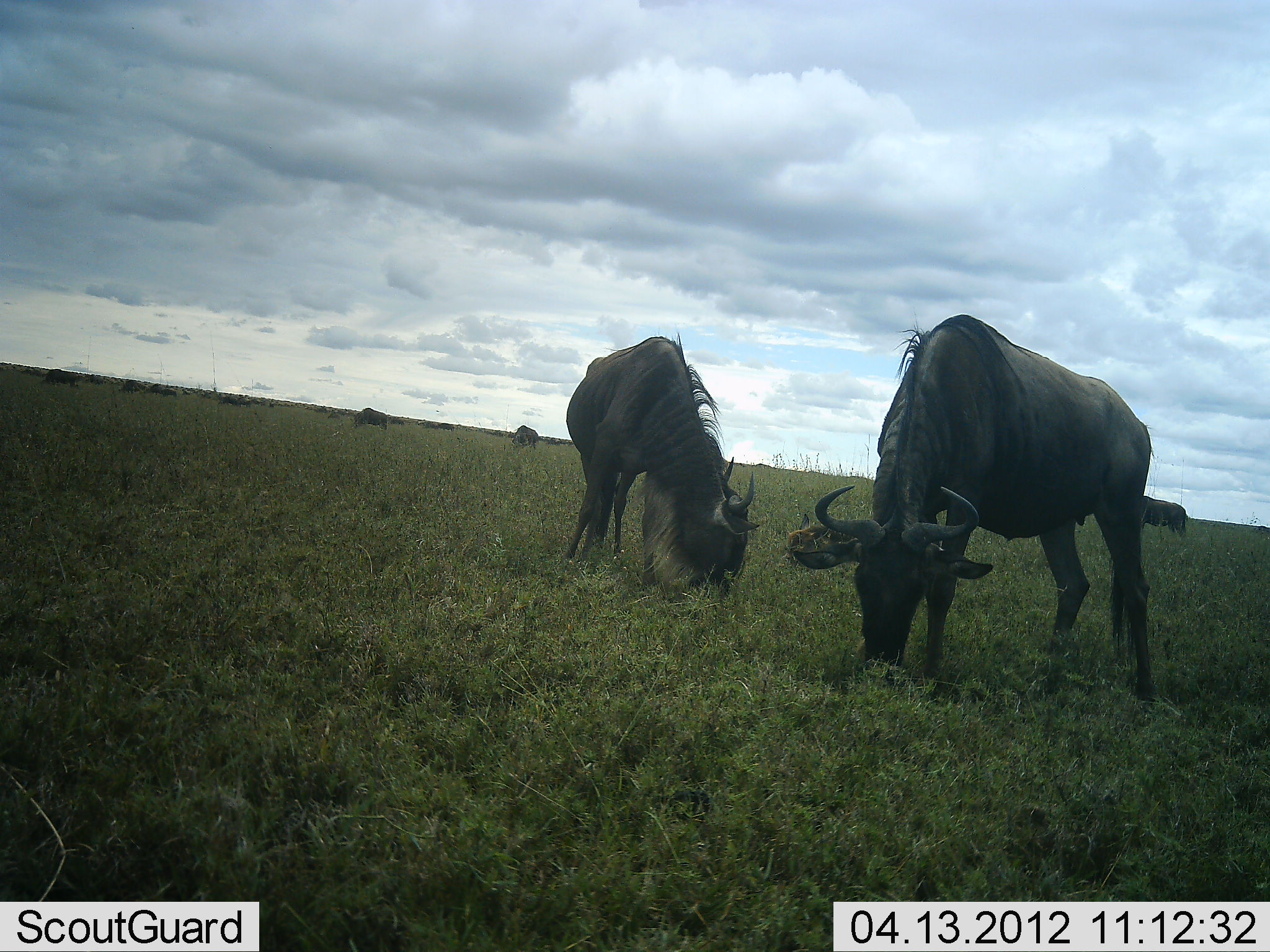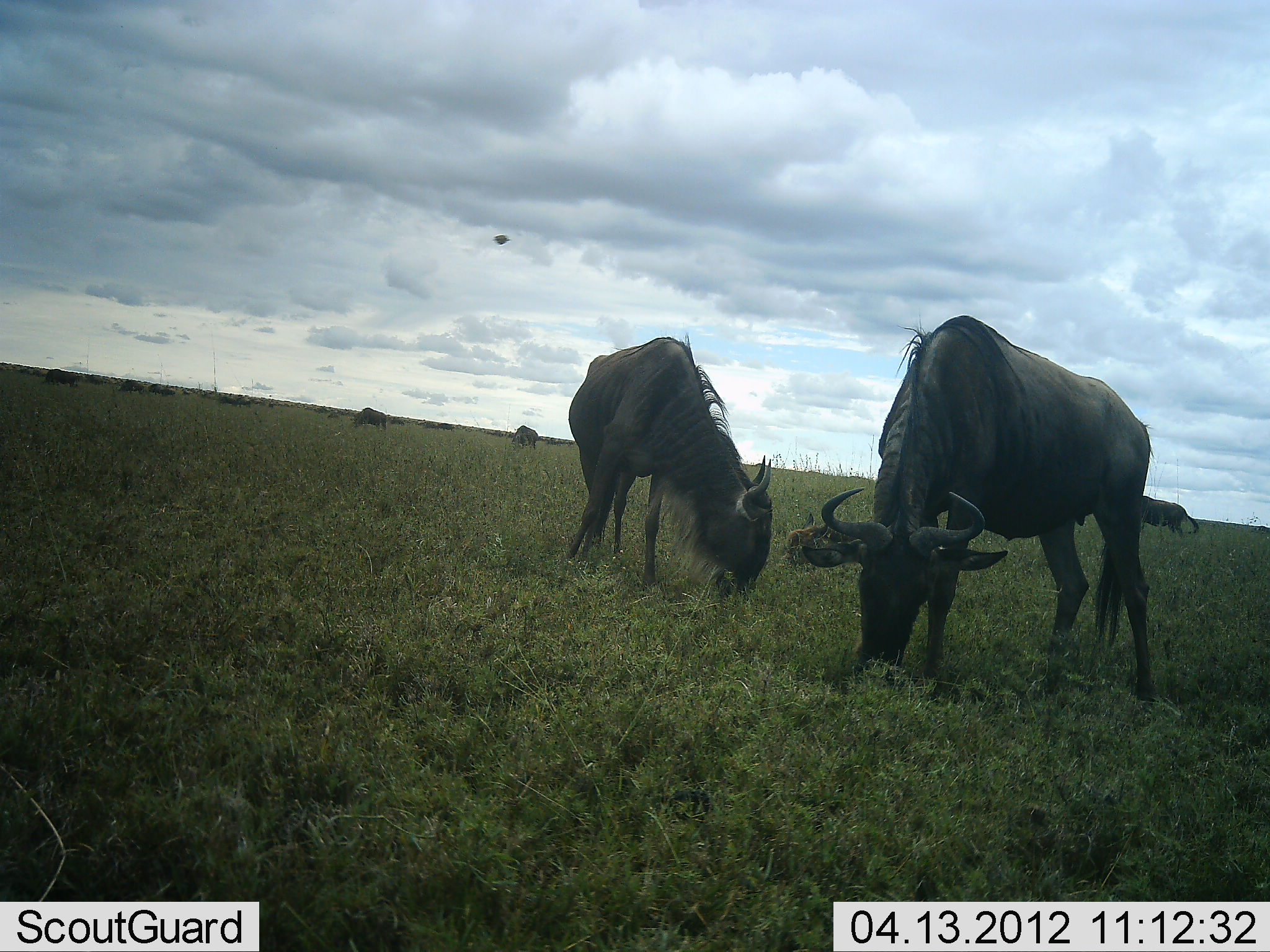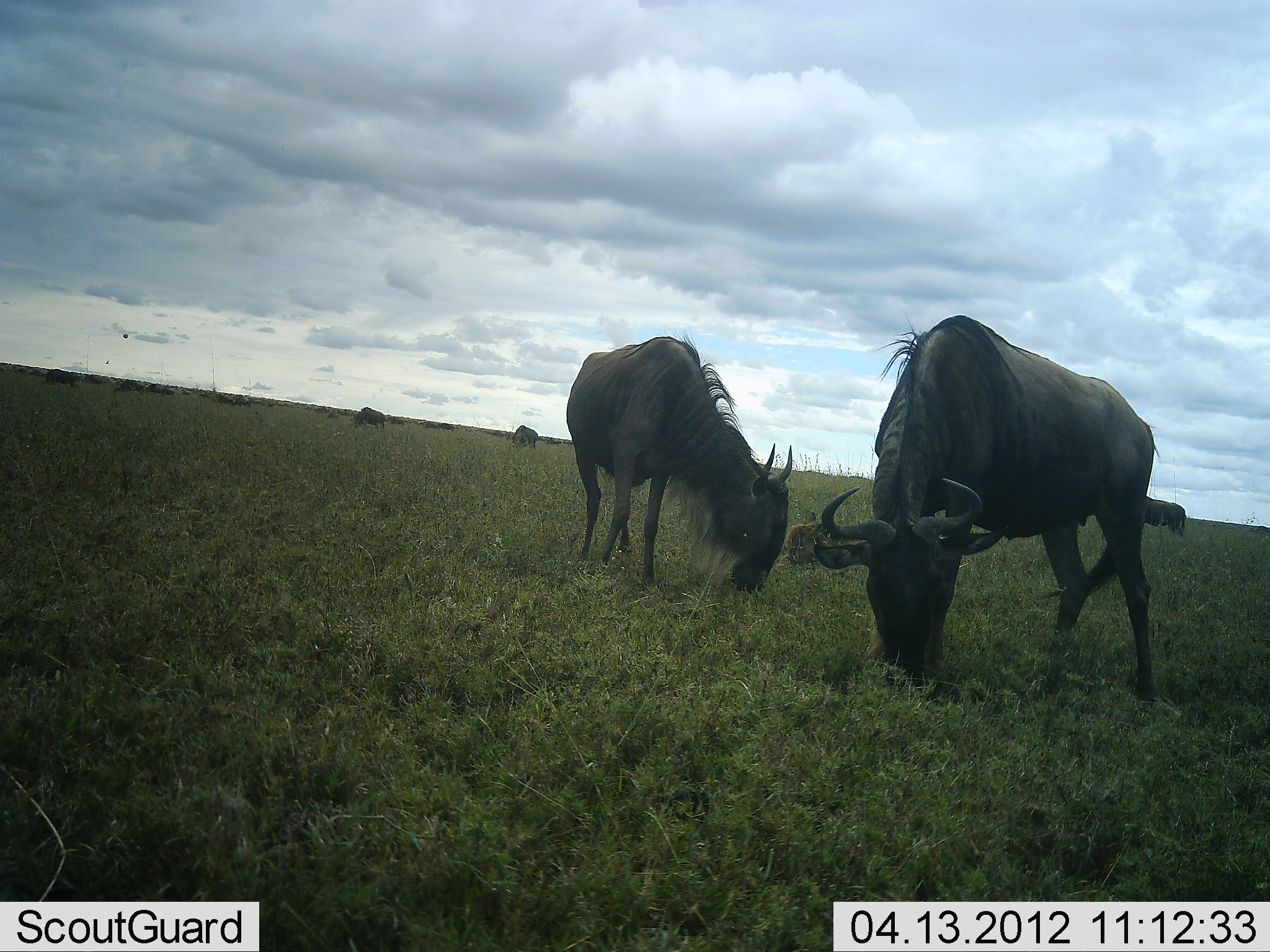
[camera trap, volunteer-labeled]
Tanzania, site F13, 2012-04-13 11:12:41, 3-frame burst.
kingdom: Animalia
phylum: Chordata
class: Mammalia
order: Artiodactyla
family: Bovidae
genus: Connochaetes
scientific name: Connochaetes taurinus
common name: blue wildebeest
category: wildebeest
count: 7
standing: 35%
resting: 10%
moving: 0%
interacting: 0%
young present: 15%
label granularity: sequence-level